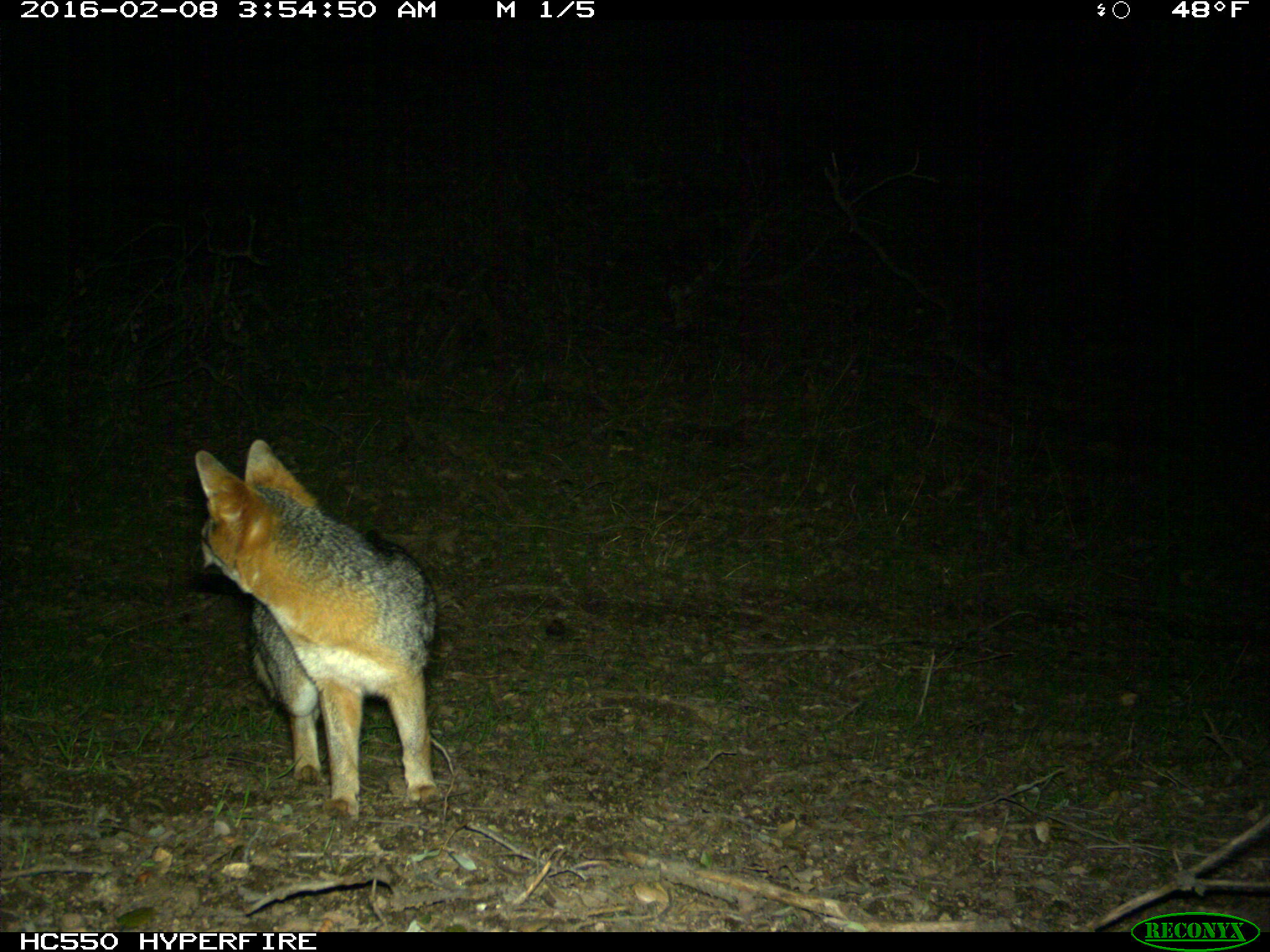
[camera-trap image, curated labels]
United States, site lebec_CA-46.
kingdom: Animalia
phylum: Chordata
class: Mammalia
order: Carnivora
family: Canidae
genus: Urocyon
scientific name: Urocyon cinereoargenteus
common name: gray fox